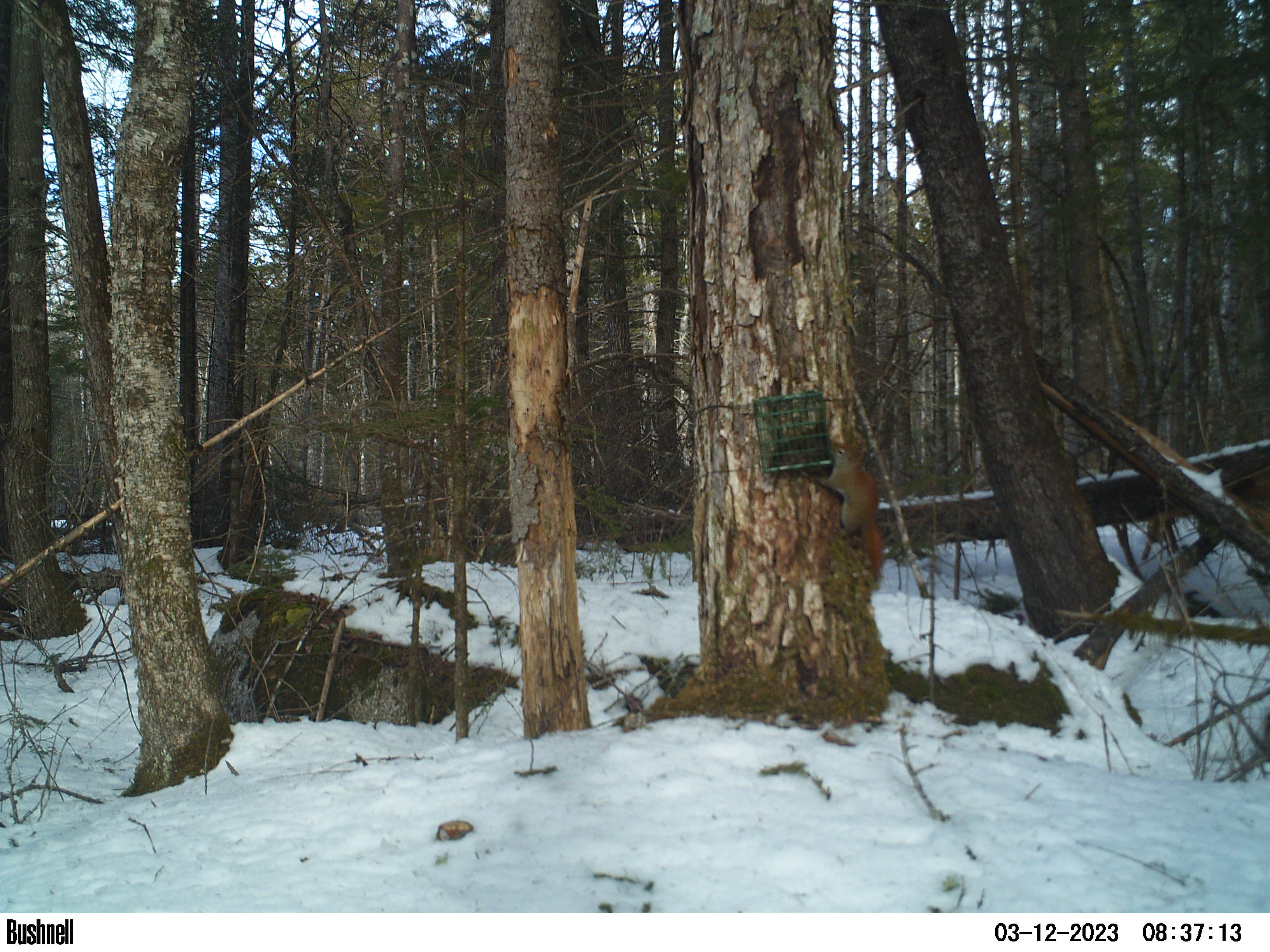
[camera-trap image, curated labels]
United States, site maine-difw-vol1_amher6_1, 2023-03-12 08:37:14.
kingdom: Animalia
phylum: Chordata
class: Mammalia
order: Rodentia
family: Sciuridae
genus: Tamiasciurus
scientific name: Tamiasciurus hudsonicus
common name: red squirrel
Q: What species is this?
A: Red squirrel (Tamiasciurus hudsonicus).